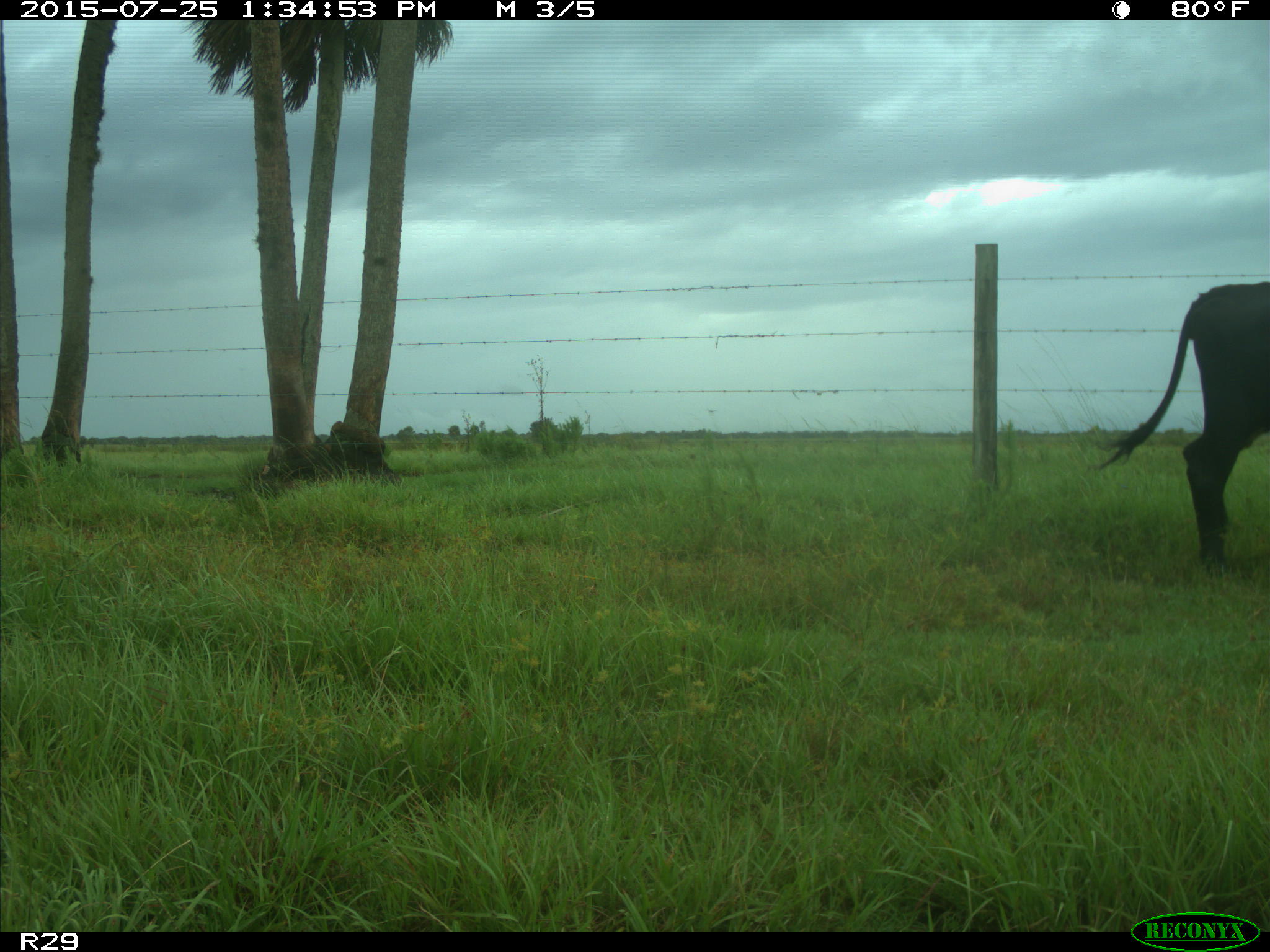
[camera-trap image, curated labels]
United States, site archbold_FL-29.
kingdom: Animalia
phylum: Chordata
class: Mammalia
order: Artiodactyla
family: Bovidae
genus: Bos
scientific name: Bos taurus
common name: domestic cow